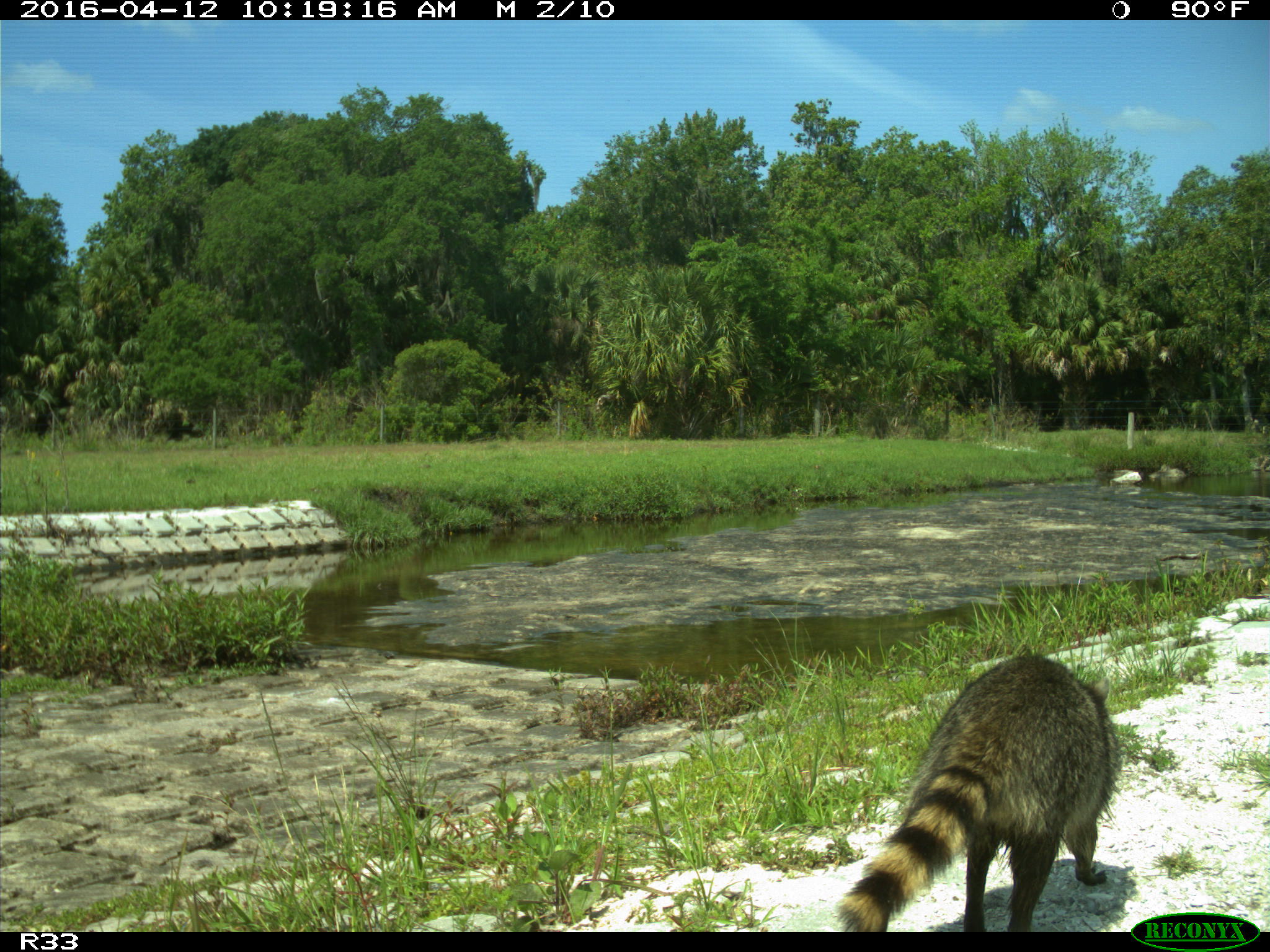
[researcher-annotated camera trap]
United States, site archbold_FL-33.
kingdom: Animalia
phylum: Chordata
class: Mammalia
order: Carnivora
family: Procyonidae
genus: Procyon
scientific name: Procyon lotor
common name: common raccoon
Procyon lotor (common raccoon).